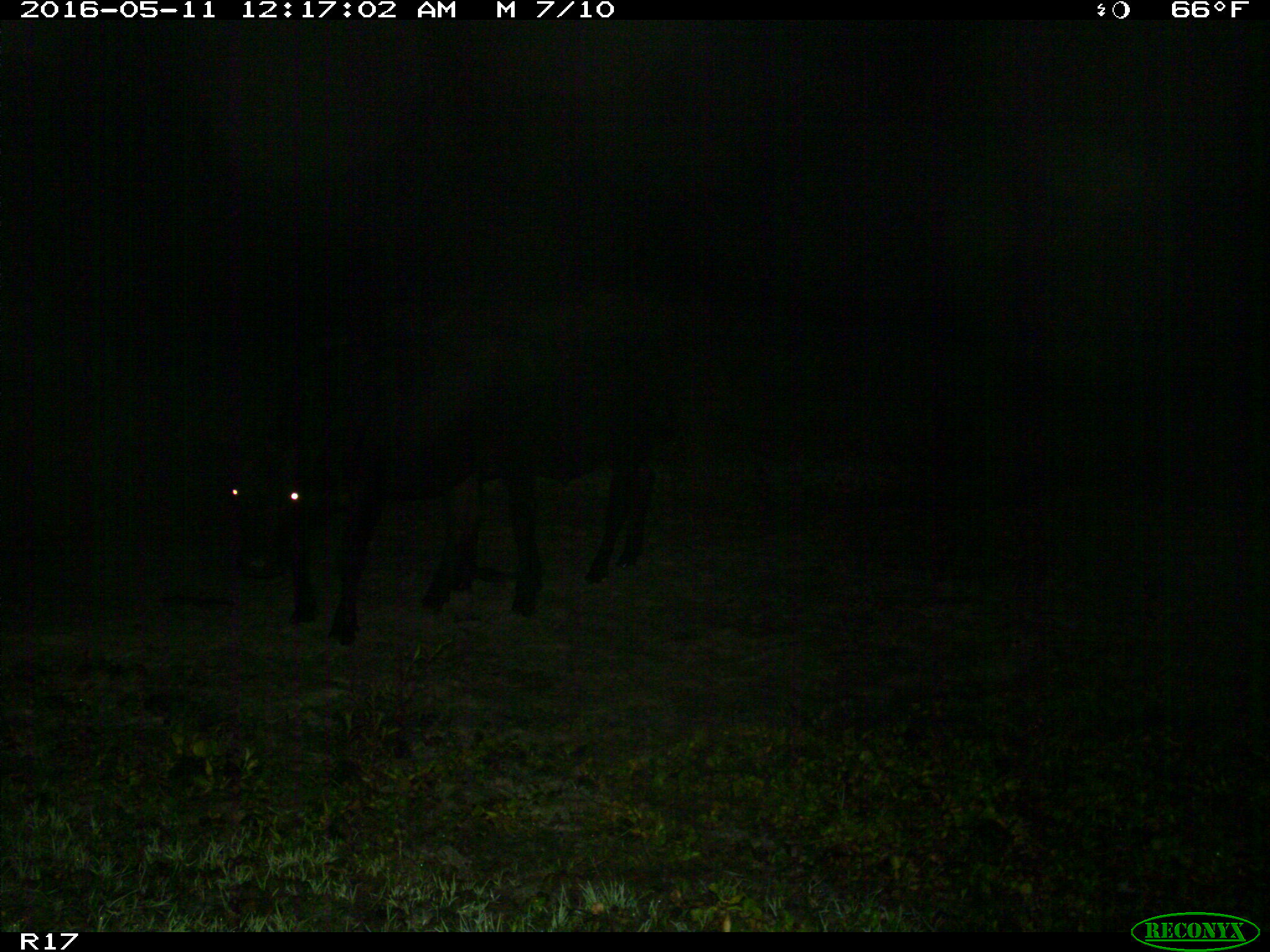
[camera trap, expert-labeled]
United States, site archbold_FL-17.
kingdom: Animalia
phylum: Chordata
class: Mammalia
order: Artiodactyla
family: Bovidae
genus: Bos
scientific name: Bos taurus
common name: domestic cow